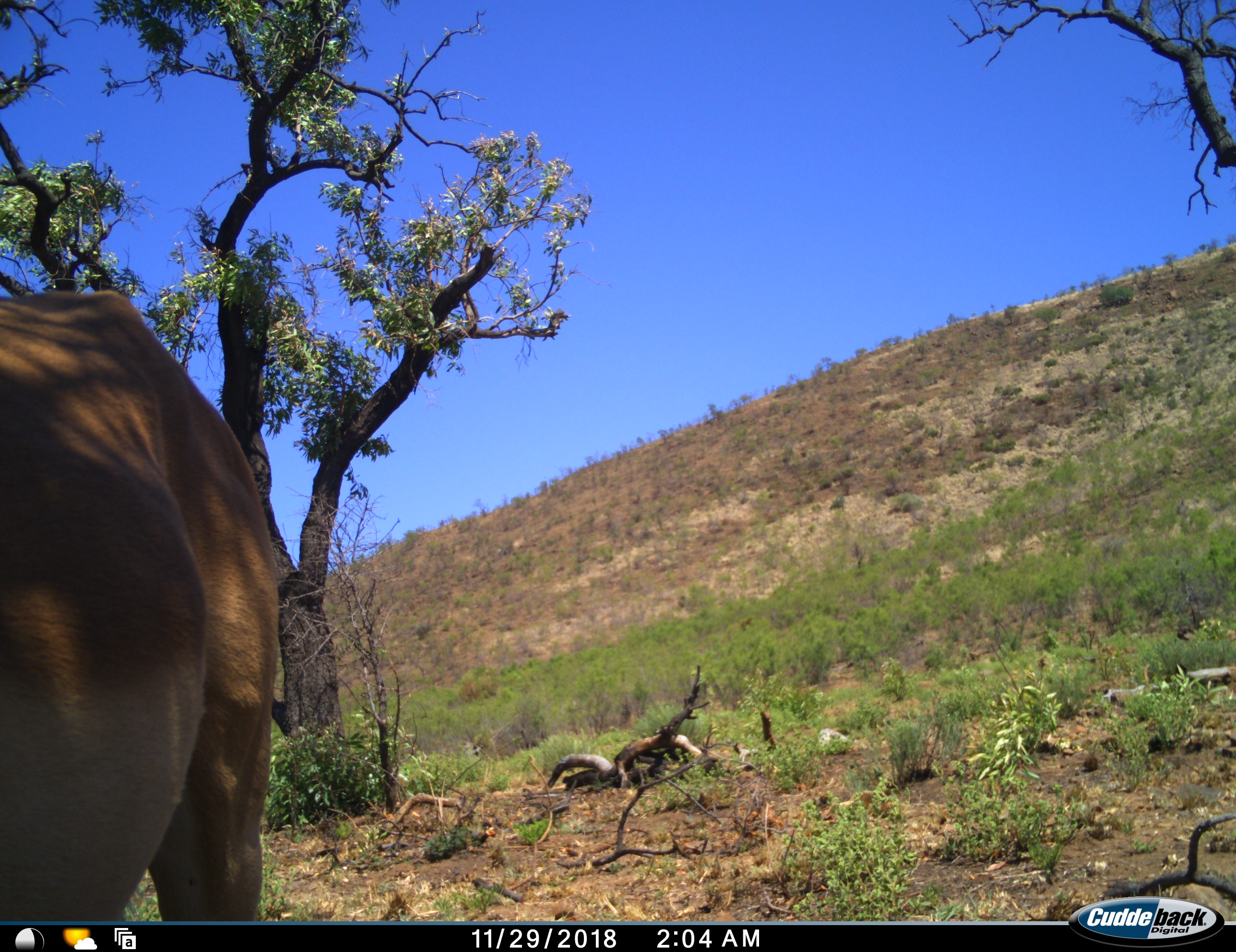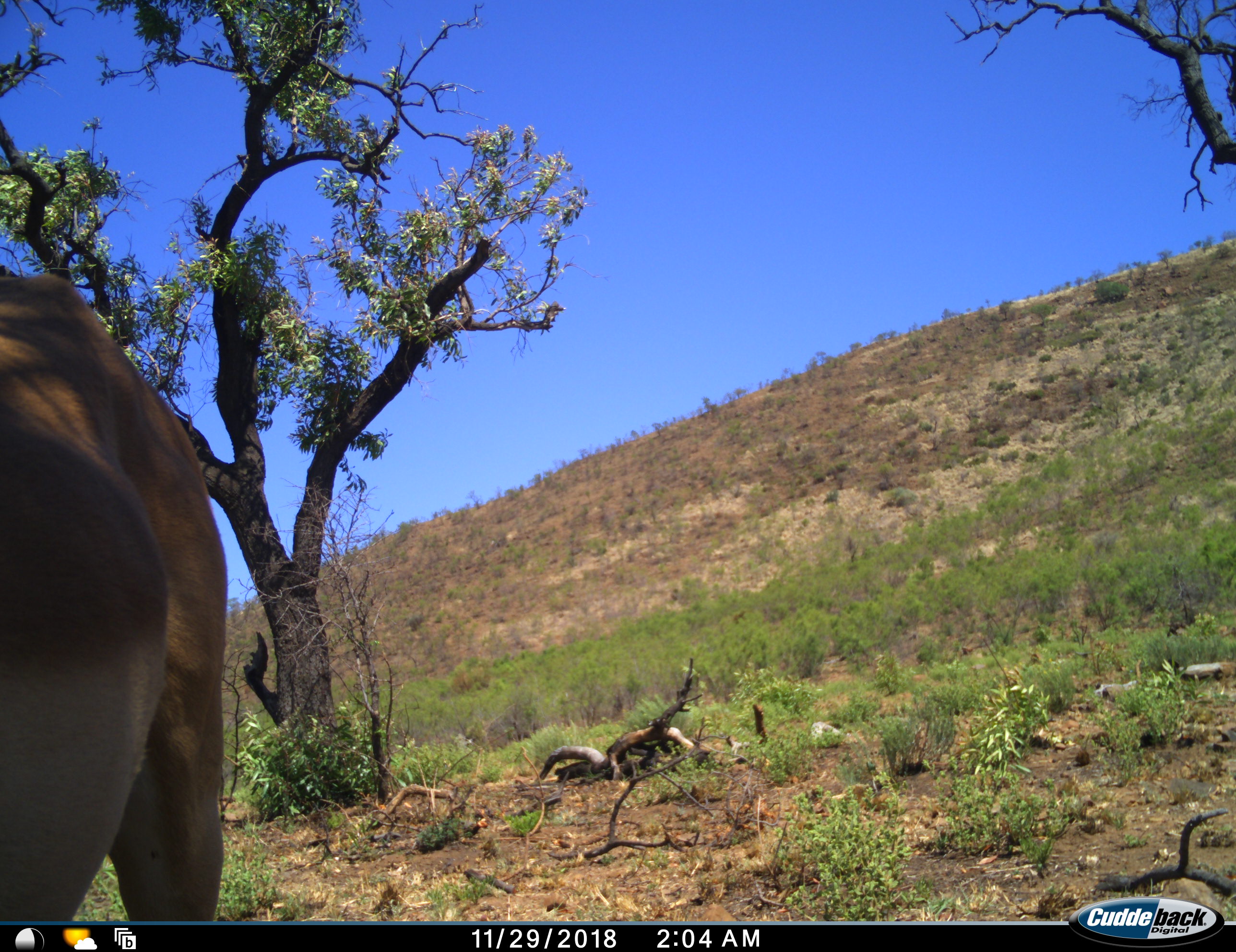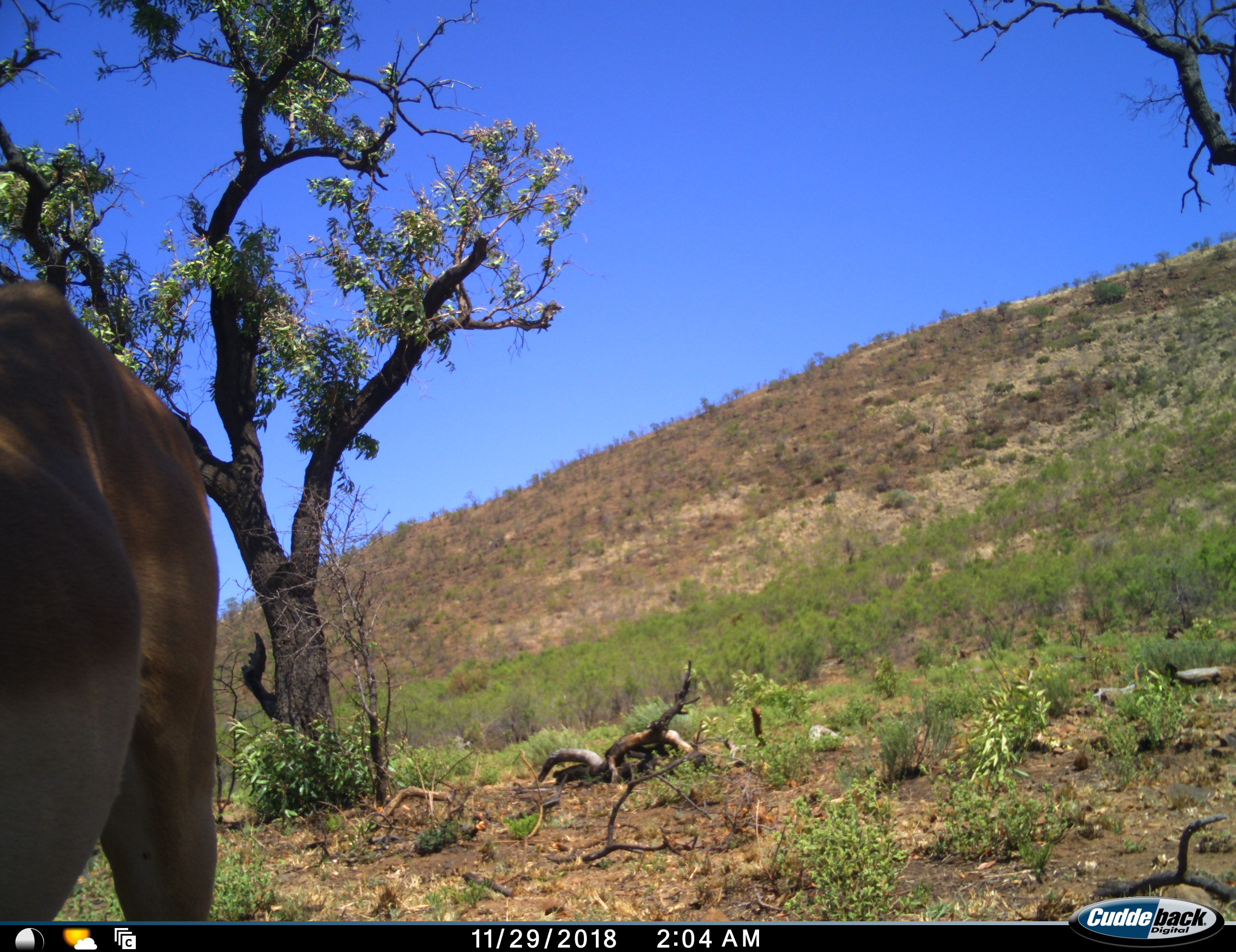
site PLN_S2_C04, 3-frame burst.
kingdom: Animalia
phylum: Chordata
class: Mammalia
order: Artiodactyla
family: Bovidae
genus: Aepyceros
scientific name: Aepyceros melampus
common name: impala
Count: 1.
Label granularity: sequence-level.